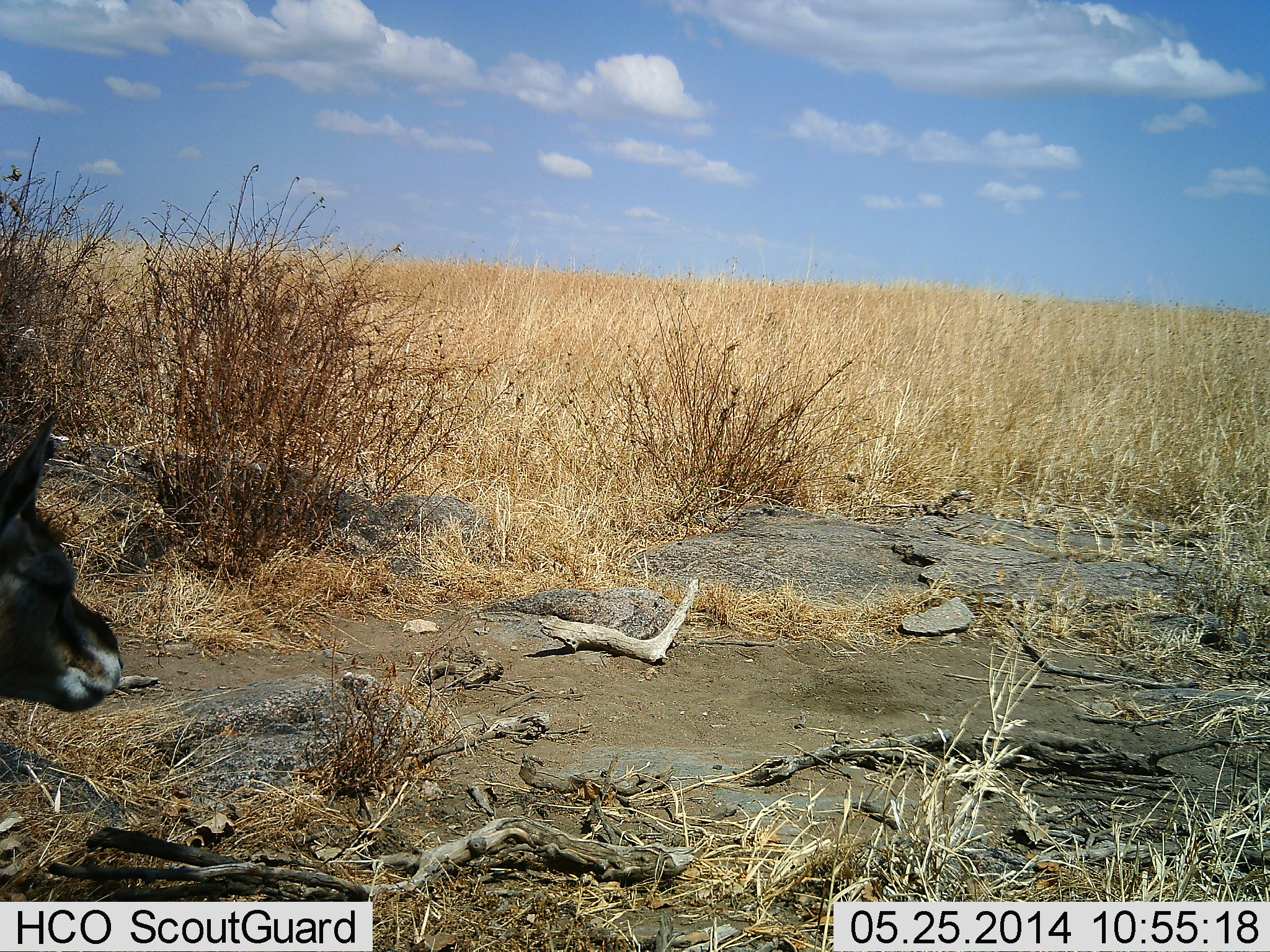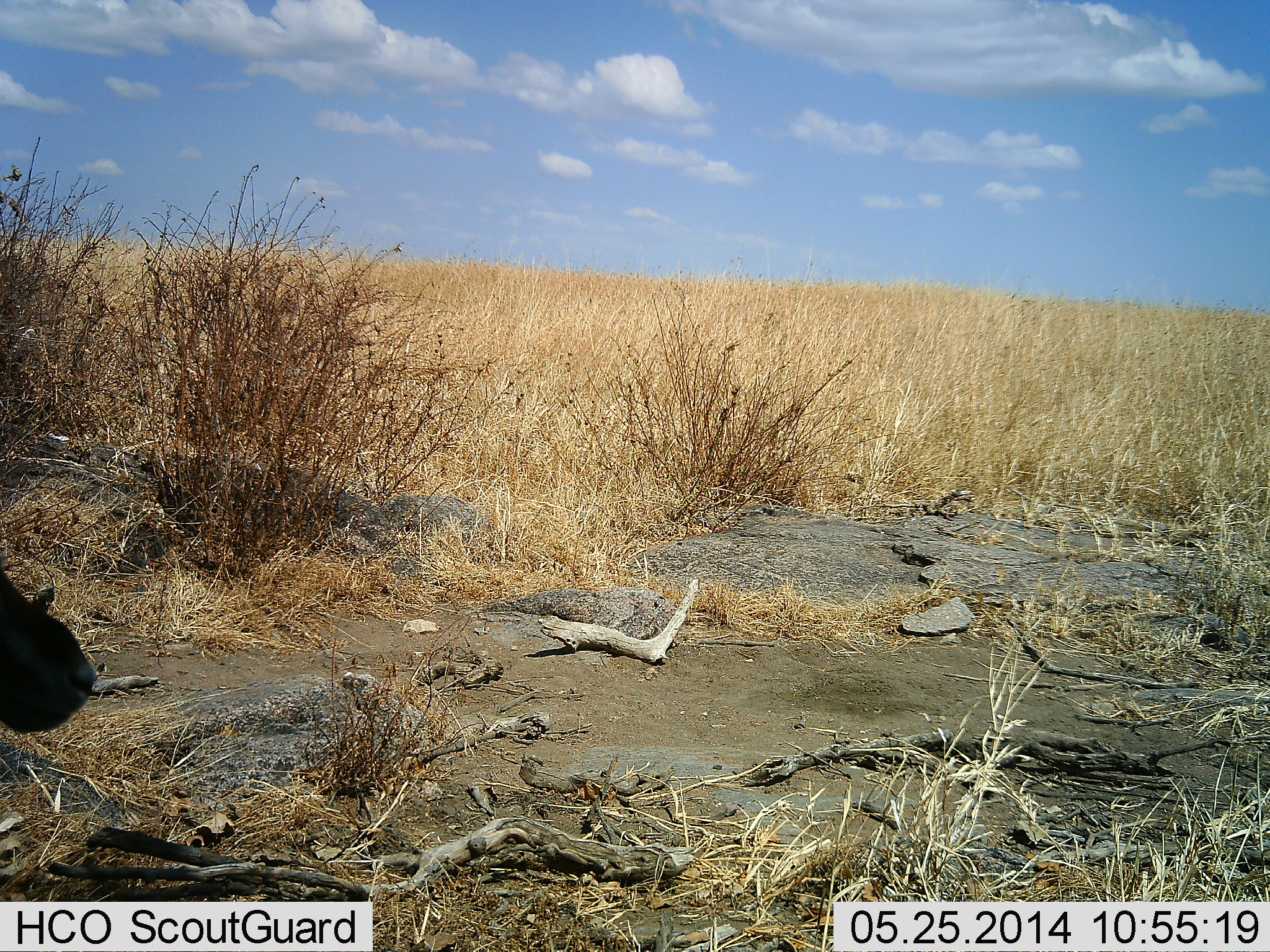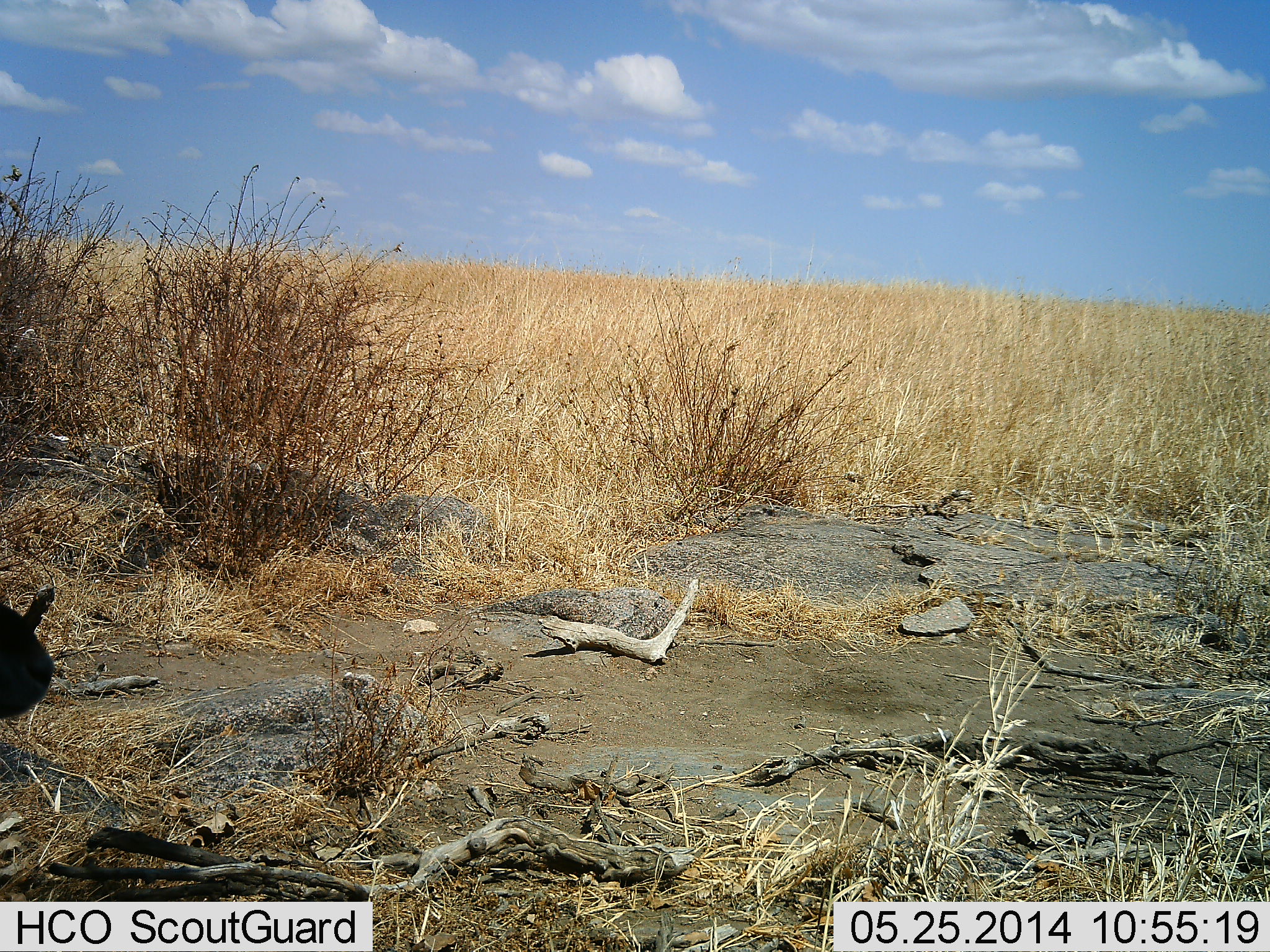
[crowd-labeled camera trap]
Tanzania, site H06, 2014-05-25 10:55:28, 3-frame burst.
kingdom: Animalia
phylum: Chordata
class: Mammalia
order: Artiodactyla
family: Bovidae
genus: Eudorcas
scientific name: Eudorcas thomsonii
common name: thomson's gazelle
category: gazellethomsons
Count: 1.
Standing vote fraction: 77%.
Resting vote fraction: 8%.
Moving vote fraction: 15%.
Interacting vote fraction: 0%.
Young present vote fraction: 8%.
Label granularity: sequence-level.